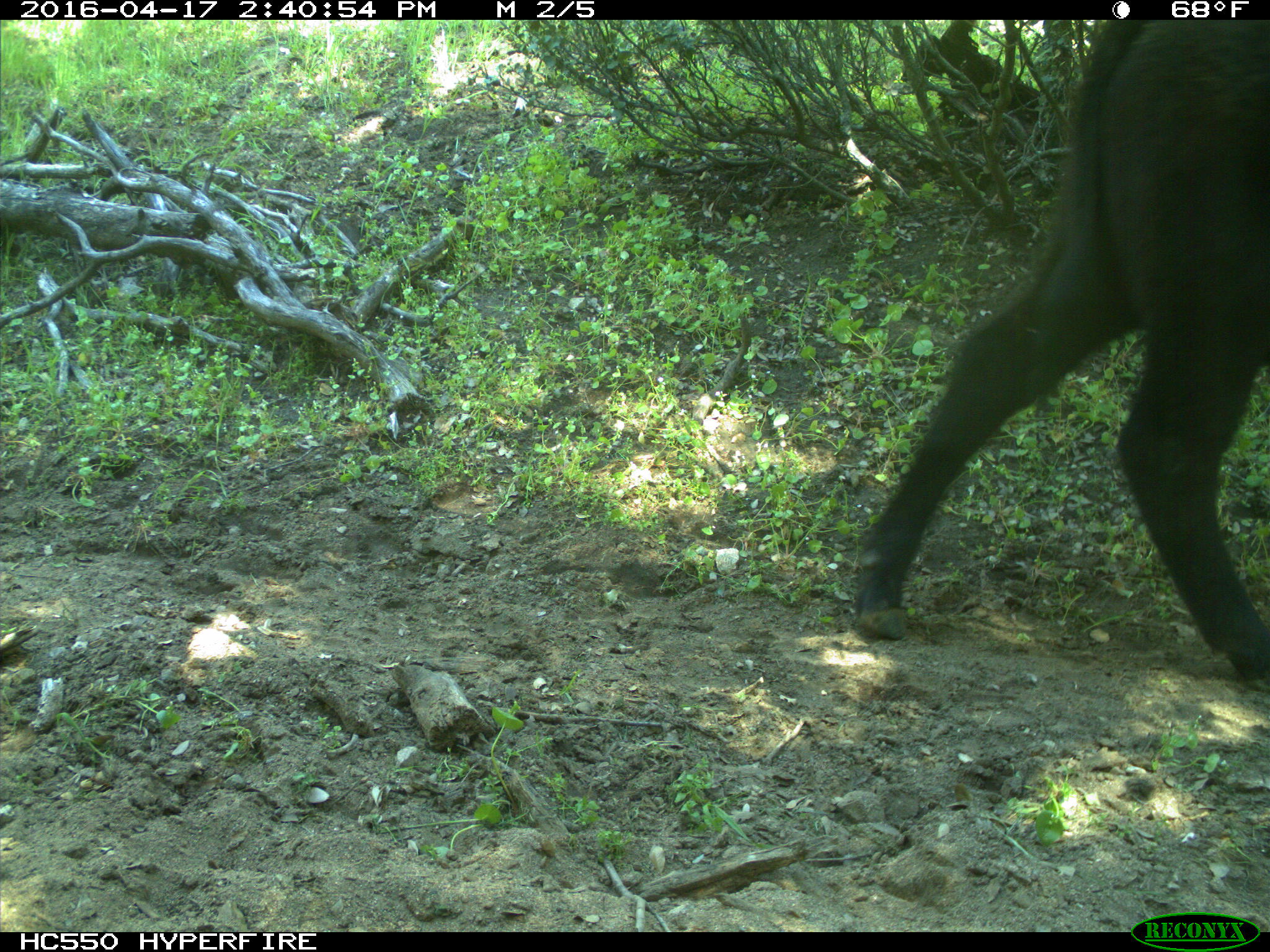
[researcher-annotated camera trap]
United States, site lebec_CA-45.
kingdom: Animalia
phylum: Chordata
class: Mammalia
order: Artiodactyla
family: Bovidae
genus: Bos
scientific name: Bos taurus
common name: domestic cow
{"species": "Bos taurus (domestic cow)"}